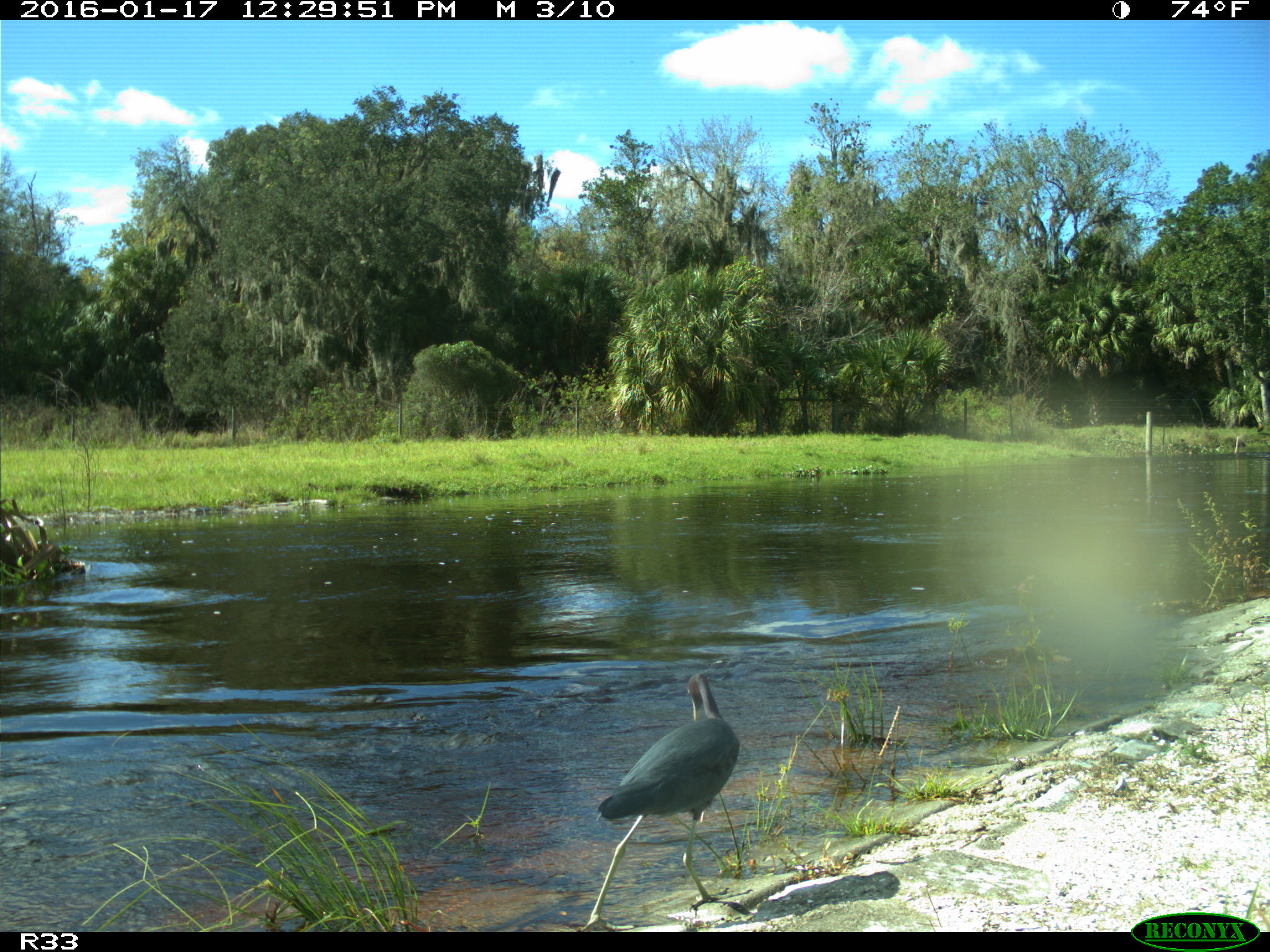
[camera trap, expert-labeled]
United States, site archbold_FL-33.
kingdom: Animalia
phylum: Chordata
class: Aves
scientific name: Aves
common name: birds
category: unidentified bird